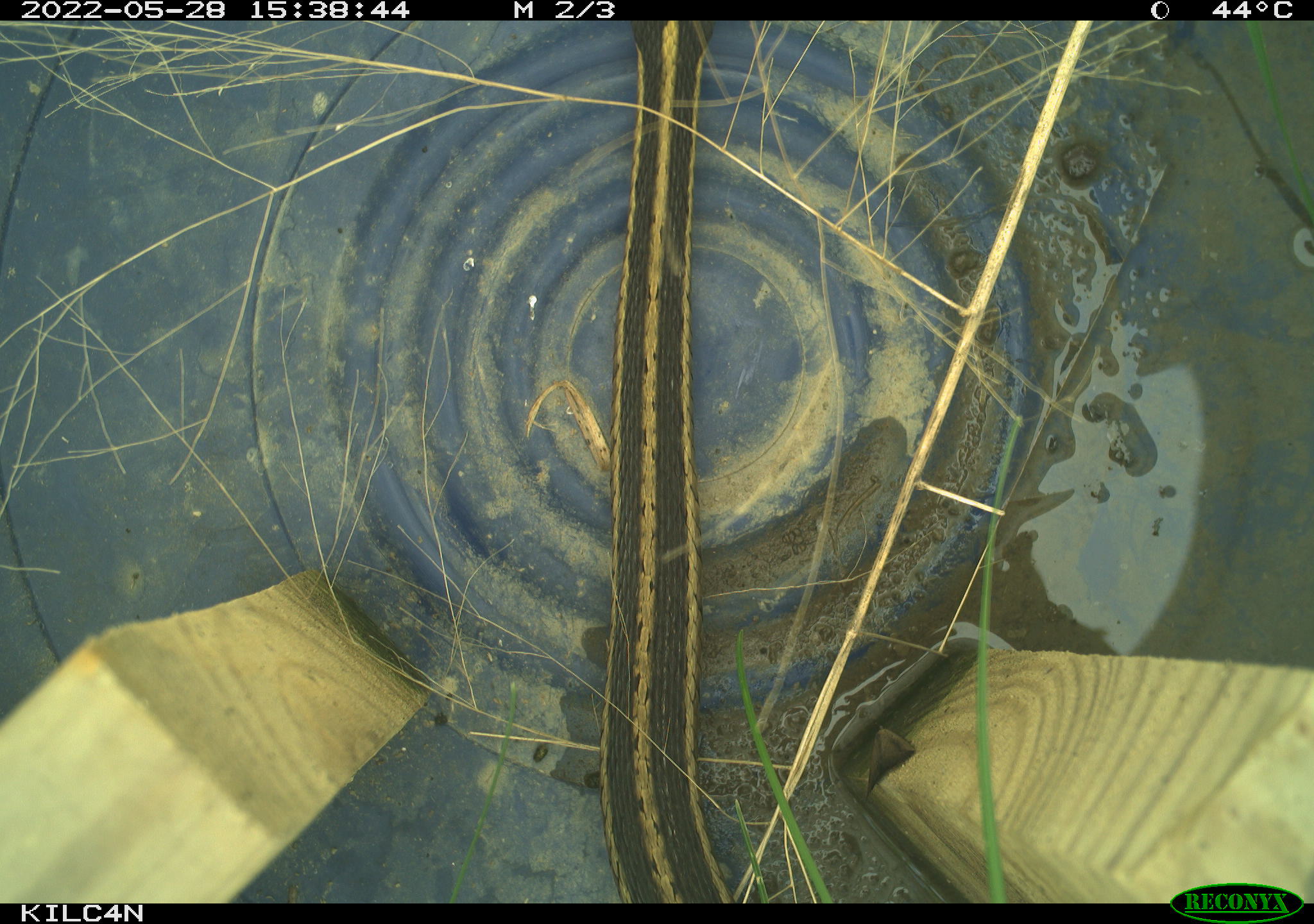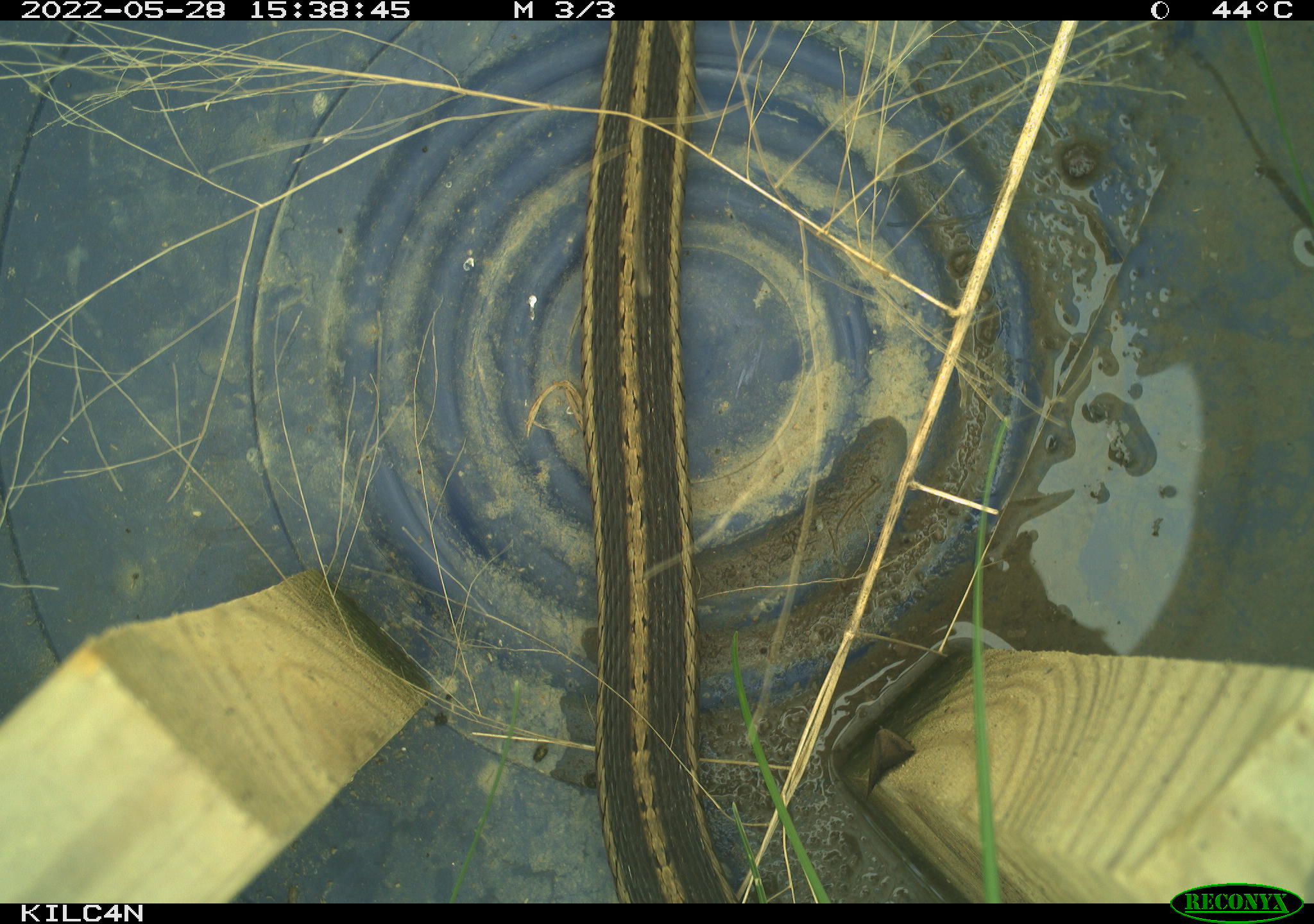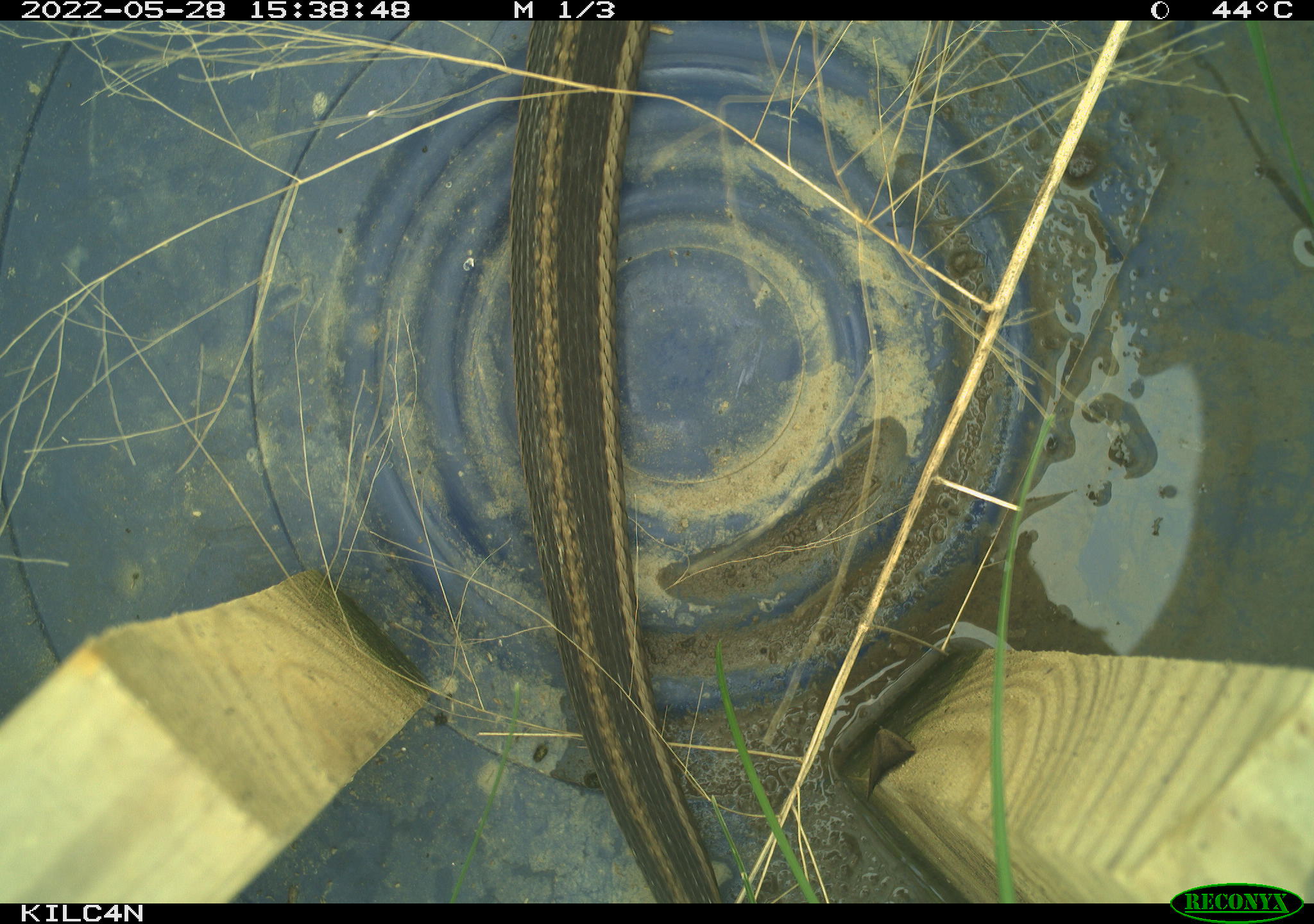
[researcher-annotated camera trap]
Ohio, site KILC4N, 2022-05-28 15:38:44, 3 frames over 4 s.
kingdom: Animalia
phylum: Chordata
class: Reptilia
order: Squamata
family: Colubridae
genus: Thamnophis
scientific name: Thamnophis sirtalis sirtalis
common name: eastern gartersnake